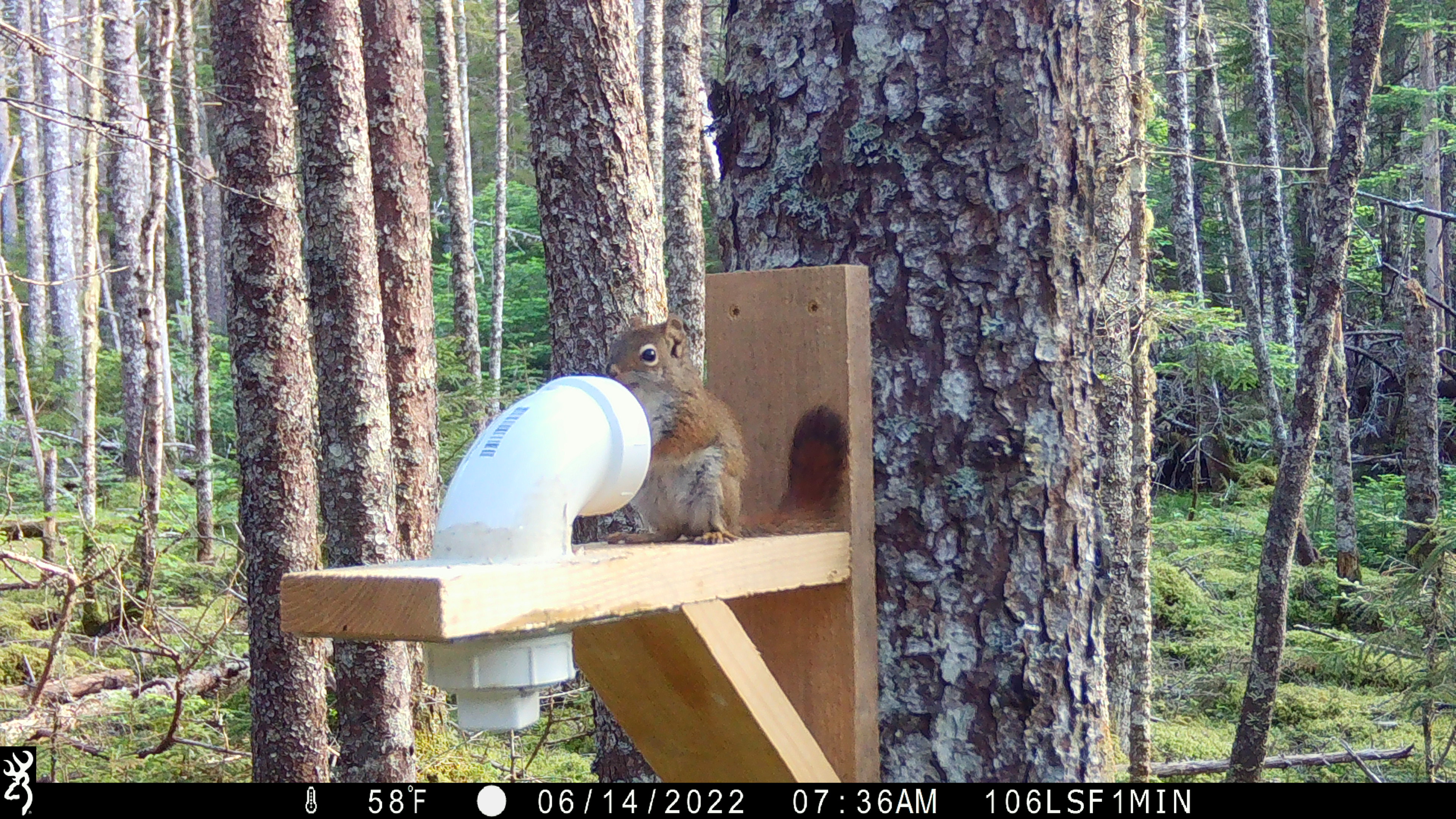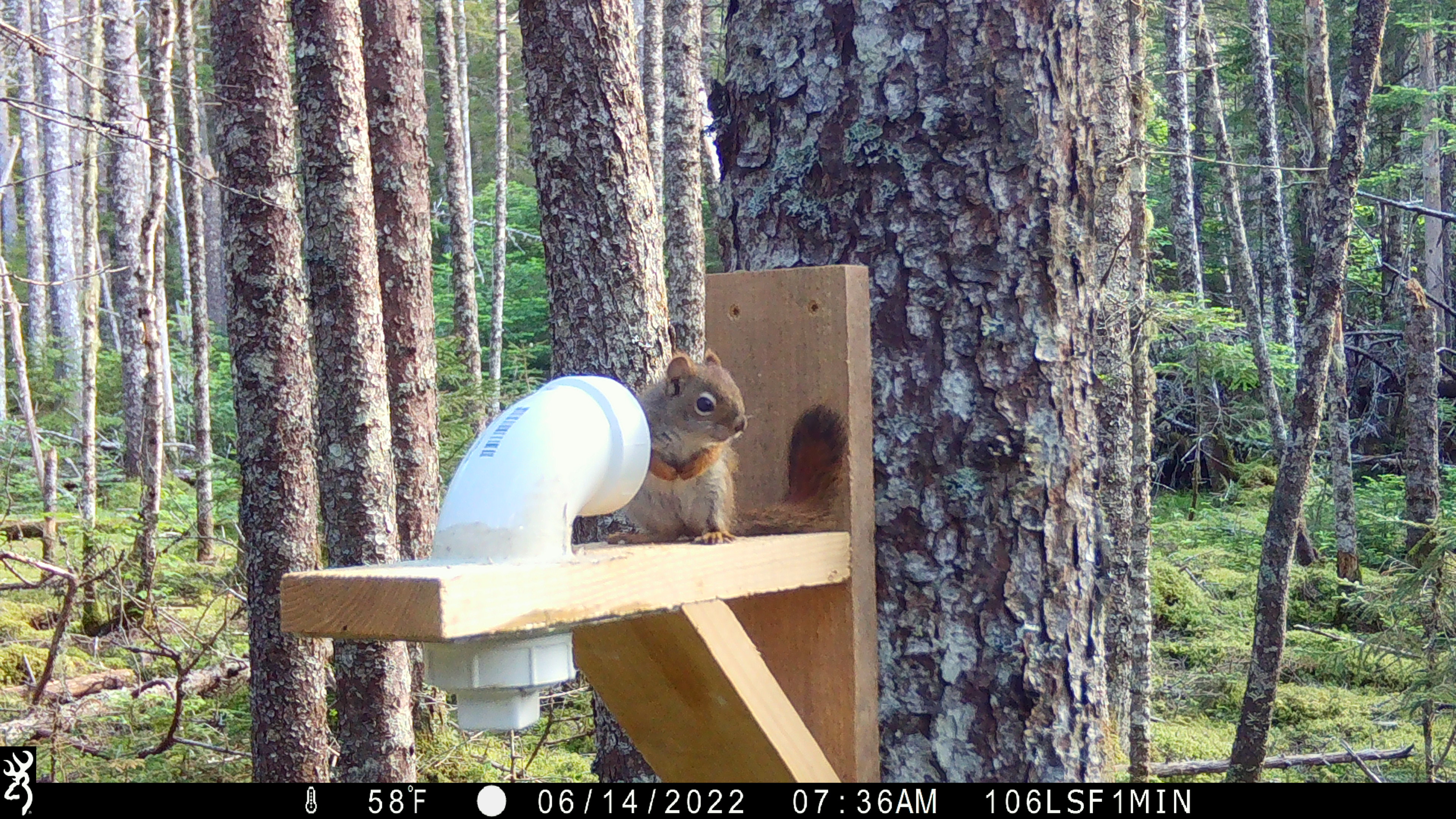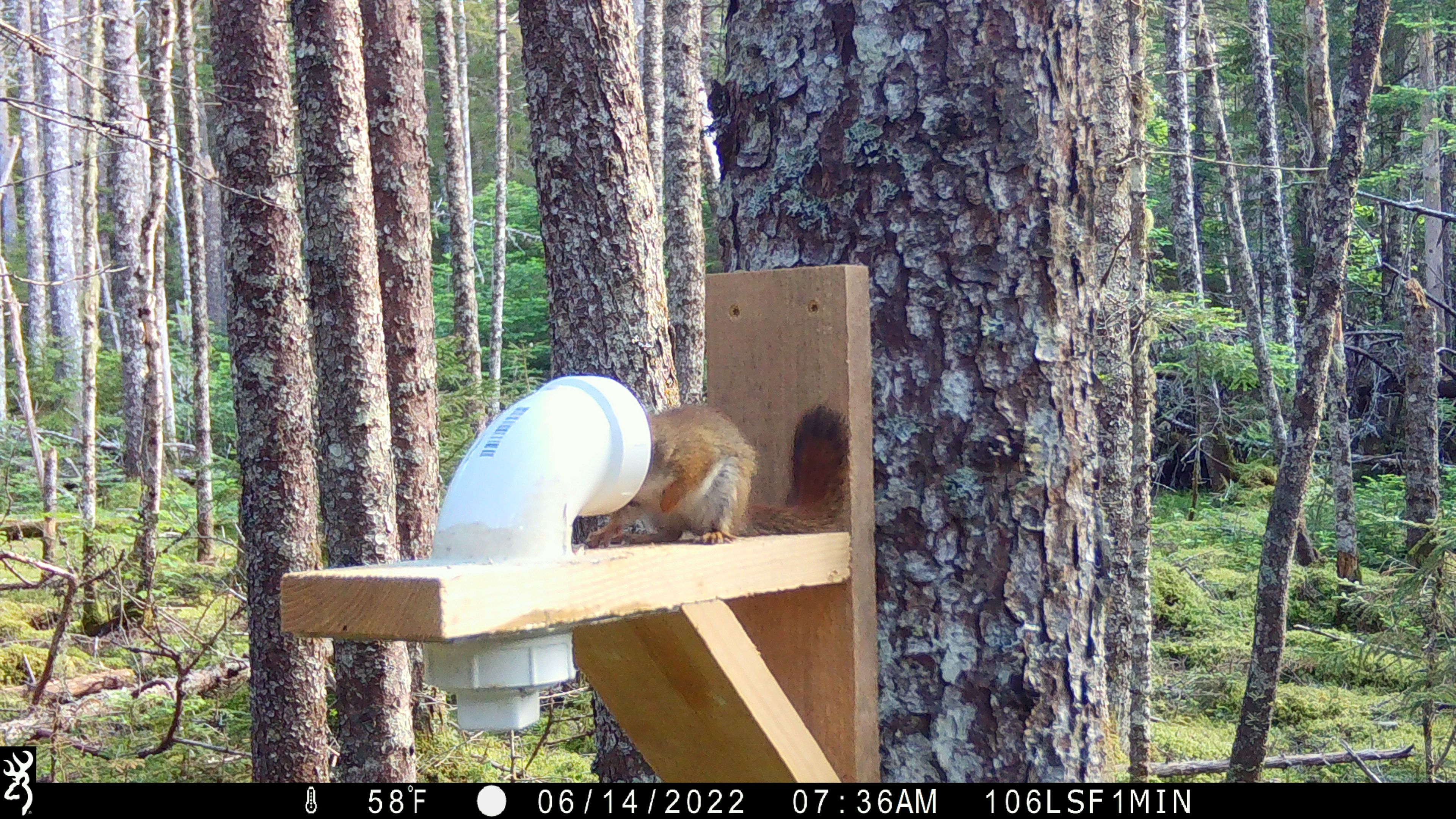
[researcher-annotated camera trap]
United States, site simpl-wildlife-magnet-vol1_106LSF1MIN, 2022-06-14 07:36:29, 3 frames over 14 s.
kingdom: Animalia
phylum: Chordata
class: Mammalia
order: Rodentia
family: Sciuridae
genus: Tamiasciurus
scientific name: Tamiasciurus hudsonicus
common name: red squirrel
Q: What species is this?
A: Red squirrel (Tamiasciurus hudsonicus).